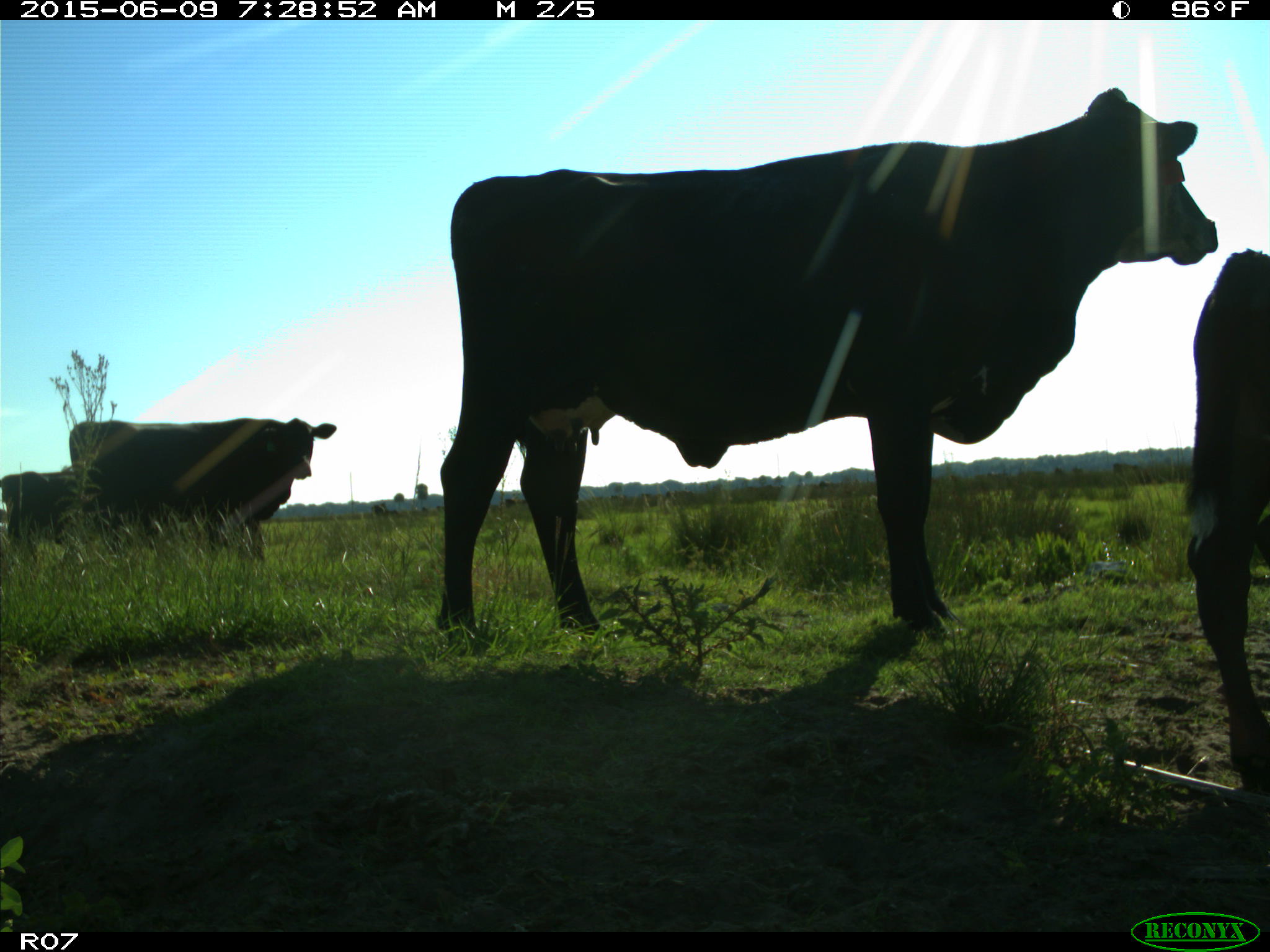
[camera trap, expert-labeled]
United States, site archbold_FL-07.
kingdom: Animalia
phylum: Chordata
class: Mammalia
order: Artiodactyla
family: Bovidae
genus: Bos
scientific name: Bos taurus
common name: domestic cow